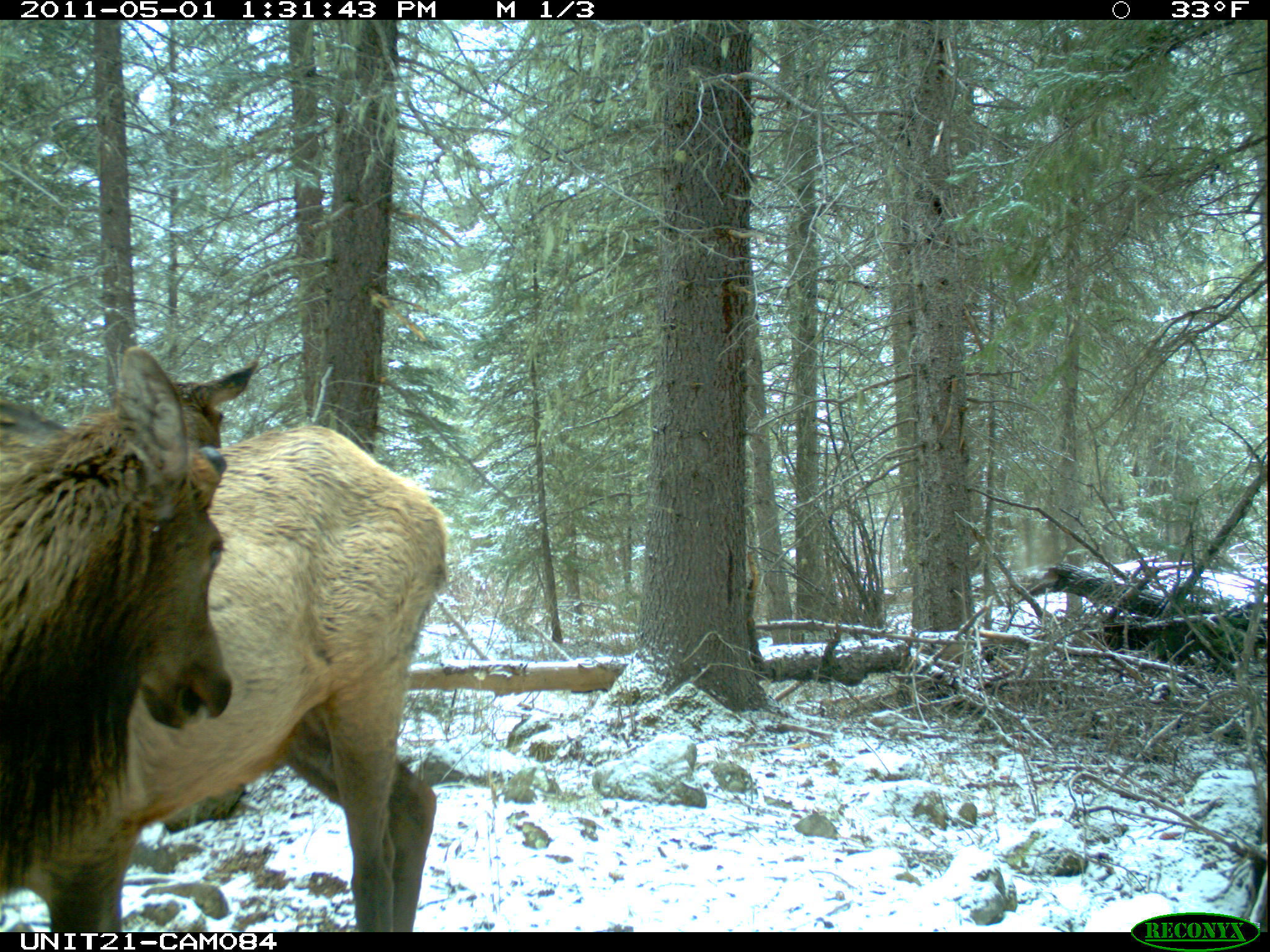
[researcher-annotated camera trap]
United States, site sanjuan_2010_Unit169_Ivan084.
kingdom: Animalia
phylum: Chordata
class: Mammalia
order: Artiodactyla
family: Cervidae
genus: Cervus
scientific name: Cervus elaphus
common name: red deer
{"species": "Cervus elaphus (red deer)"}